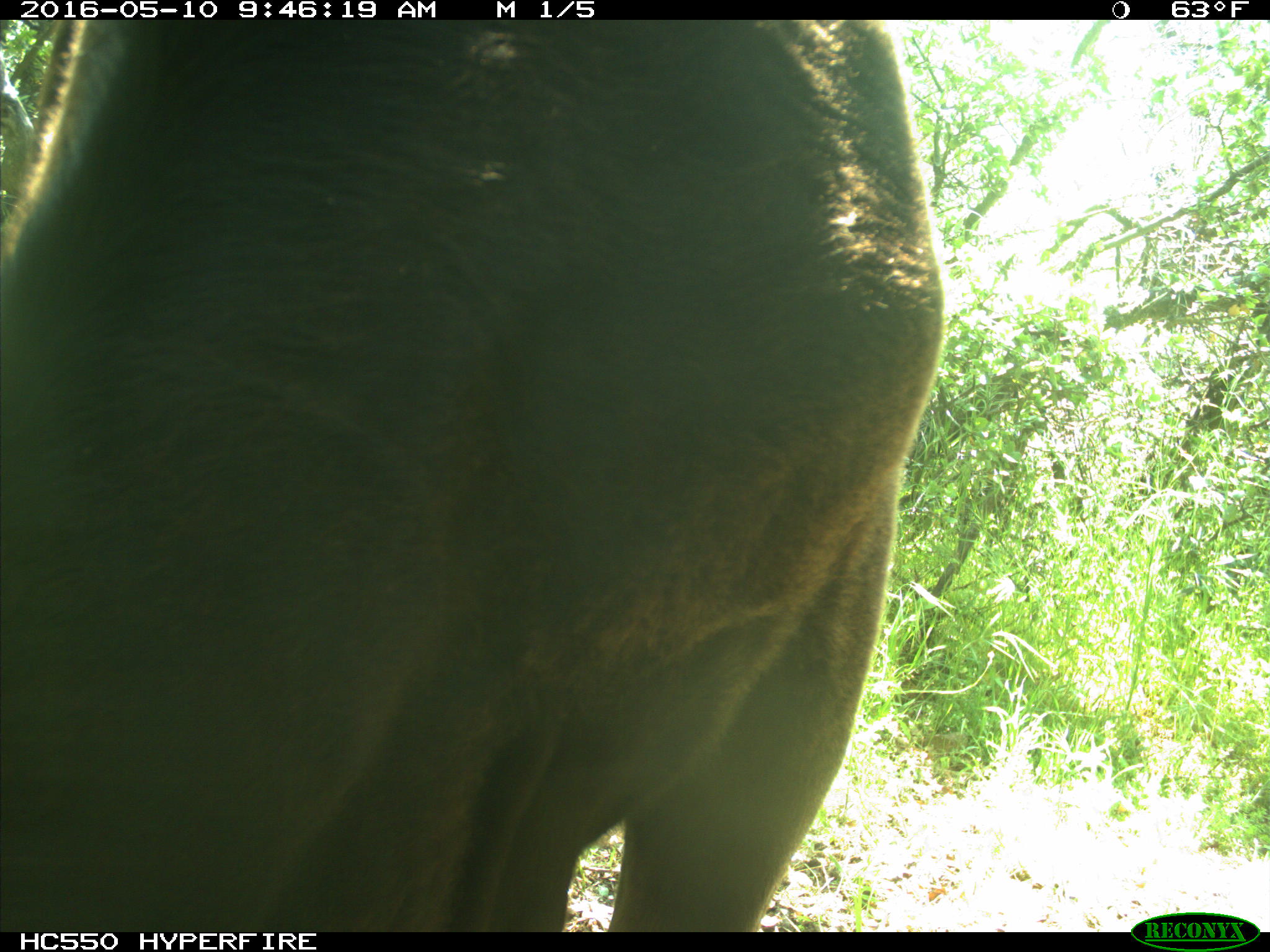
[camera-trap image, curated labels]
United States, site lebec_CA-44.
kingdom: Animalia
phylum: Chordata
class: Mammalia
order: Artiodactyla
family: Bovidae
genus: Bos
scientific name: Bos taurus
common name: domestic cow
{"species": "Bos taurus (domestic cow)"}